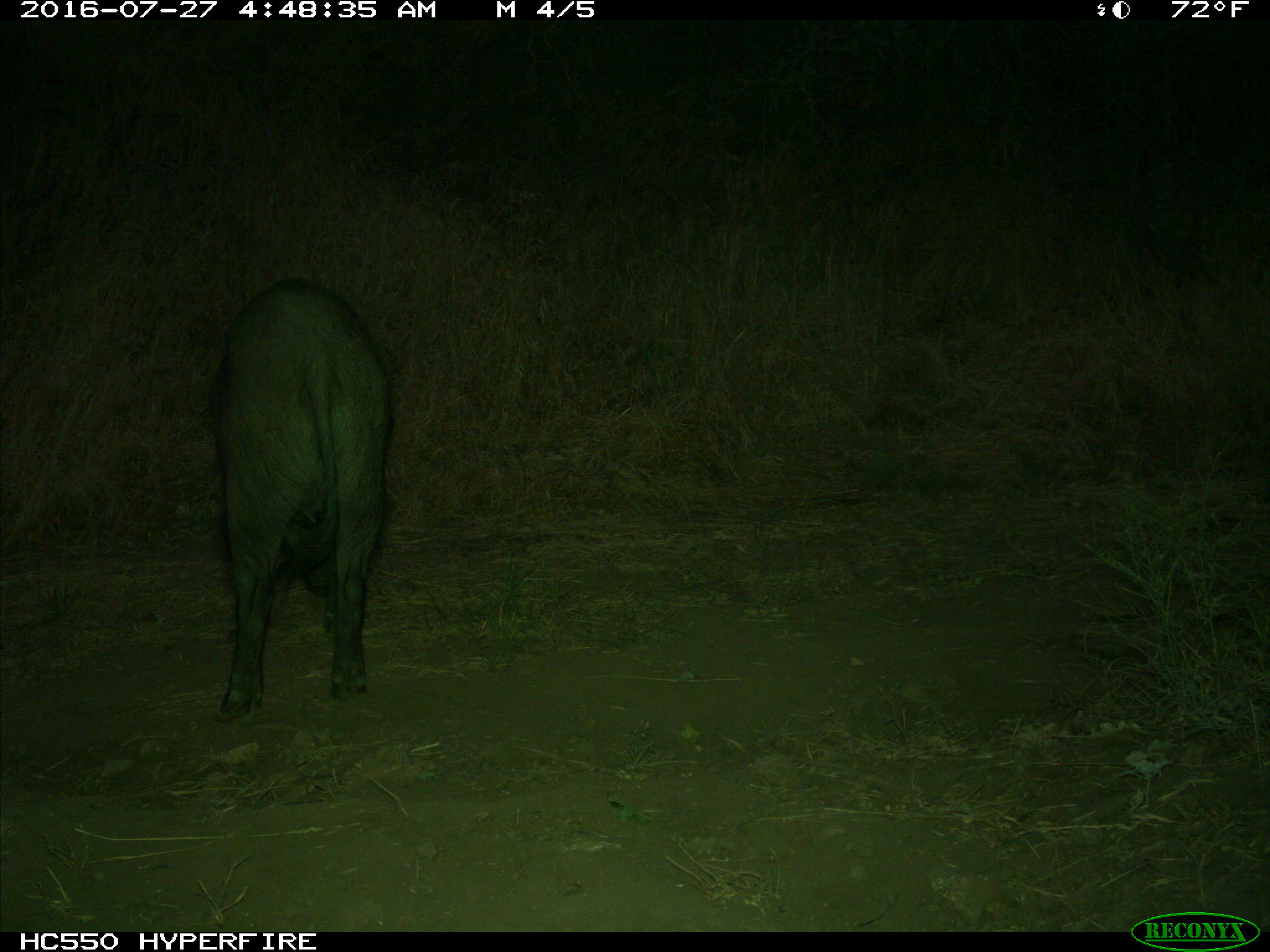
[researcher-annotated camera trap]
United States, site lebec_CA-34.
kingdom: Animalia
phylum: Chordata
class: Mammalia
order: Artiodactyla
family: Suidae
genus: Sus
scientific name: Sus scrofa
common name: wild boar